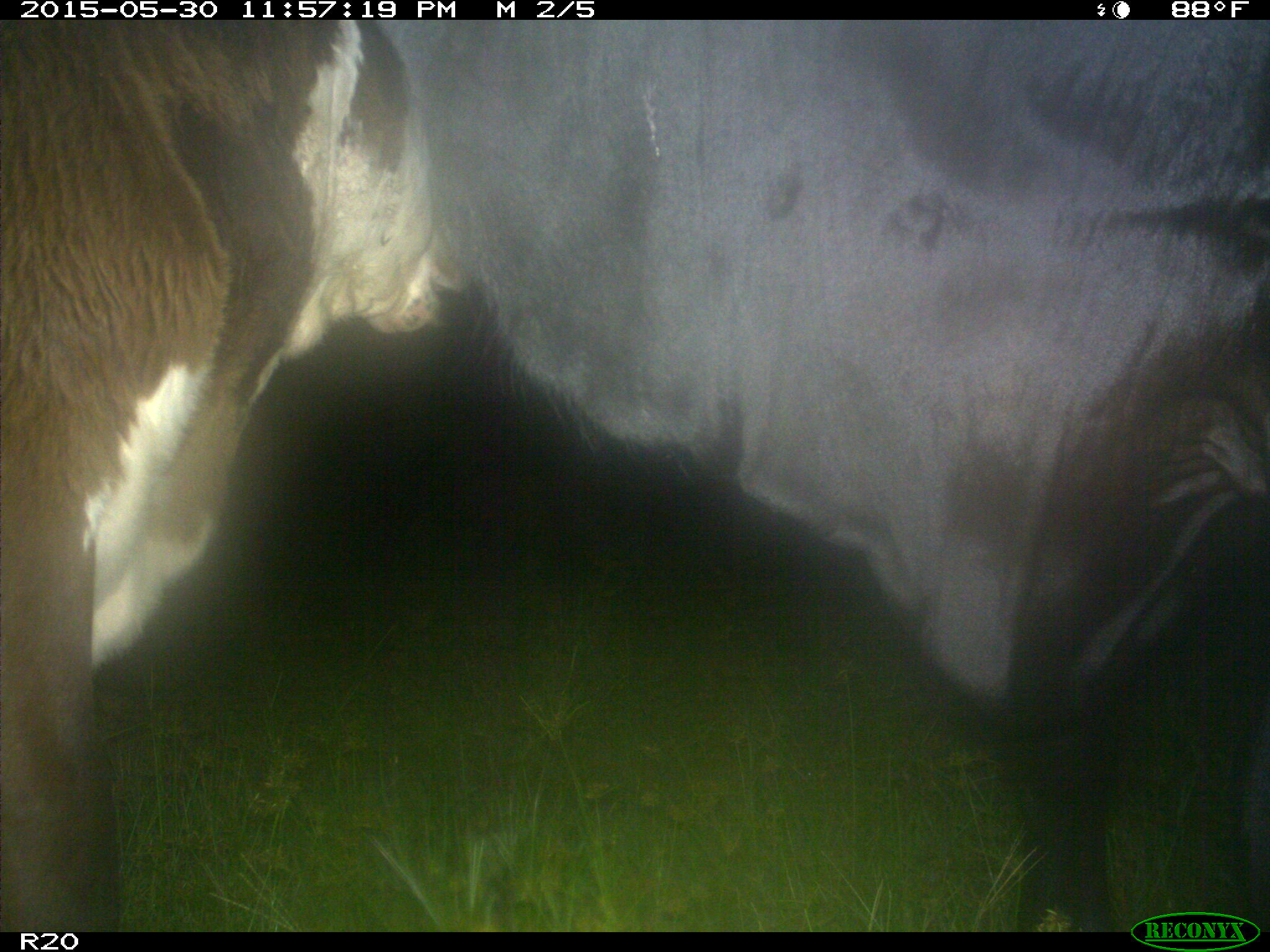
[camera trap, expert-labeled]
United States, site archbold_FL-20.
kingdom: Animalia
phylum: Chordata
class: Mammalia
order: Artiodactyla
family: Bovidae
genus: Bos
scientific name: Bos taurus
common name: domestic cow